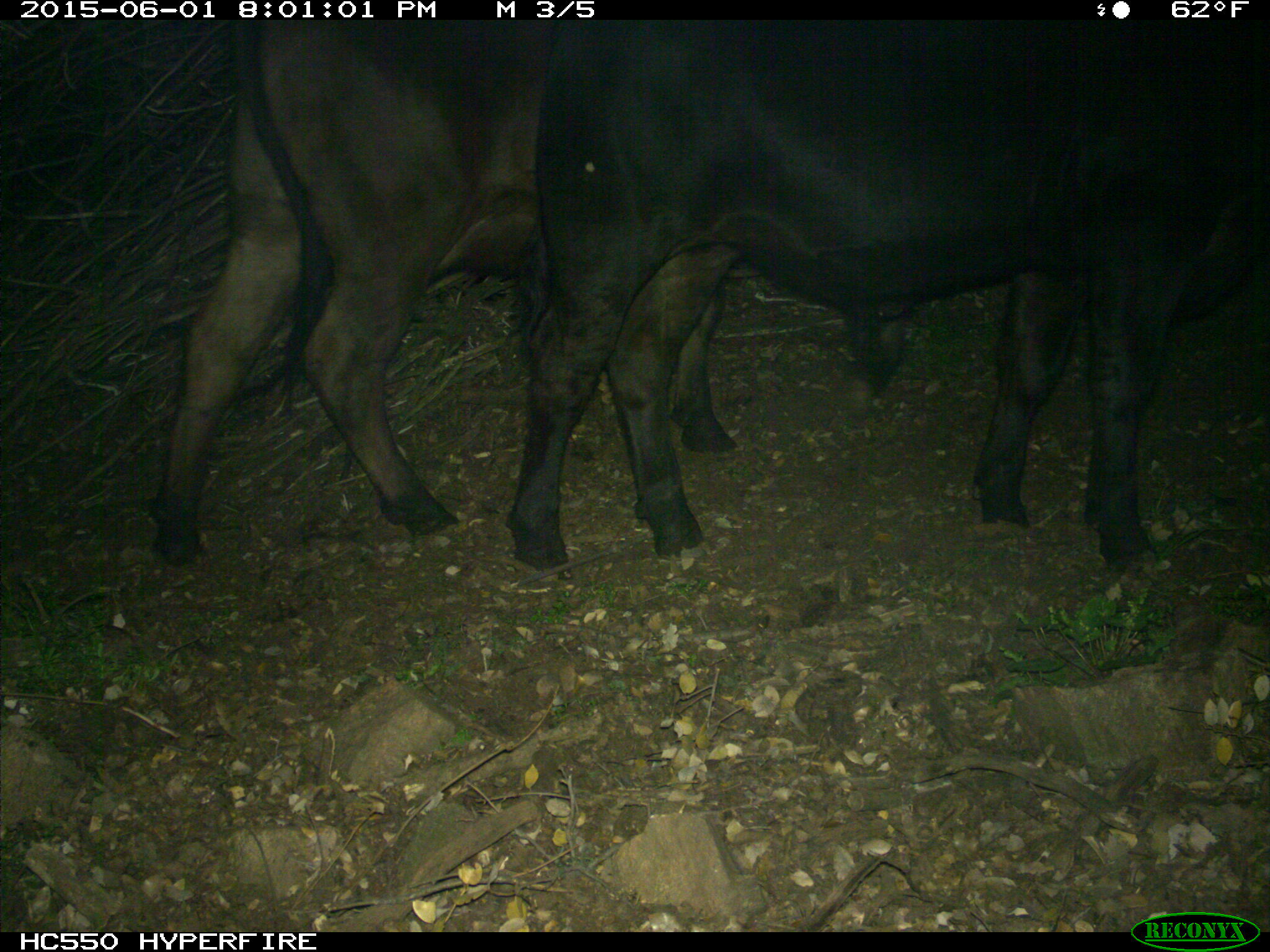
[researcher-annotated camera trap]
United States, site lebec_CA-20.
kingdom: Animalia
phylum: Chordata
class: Mammalia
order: Artiodactyla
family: Bovidae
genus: Bos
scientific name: Bos taurus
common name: domestic cow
Bos taurus (domestic cow).